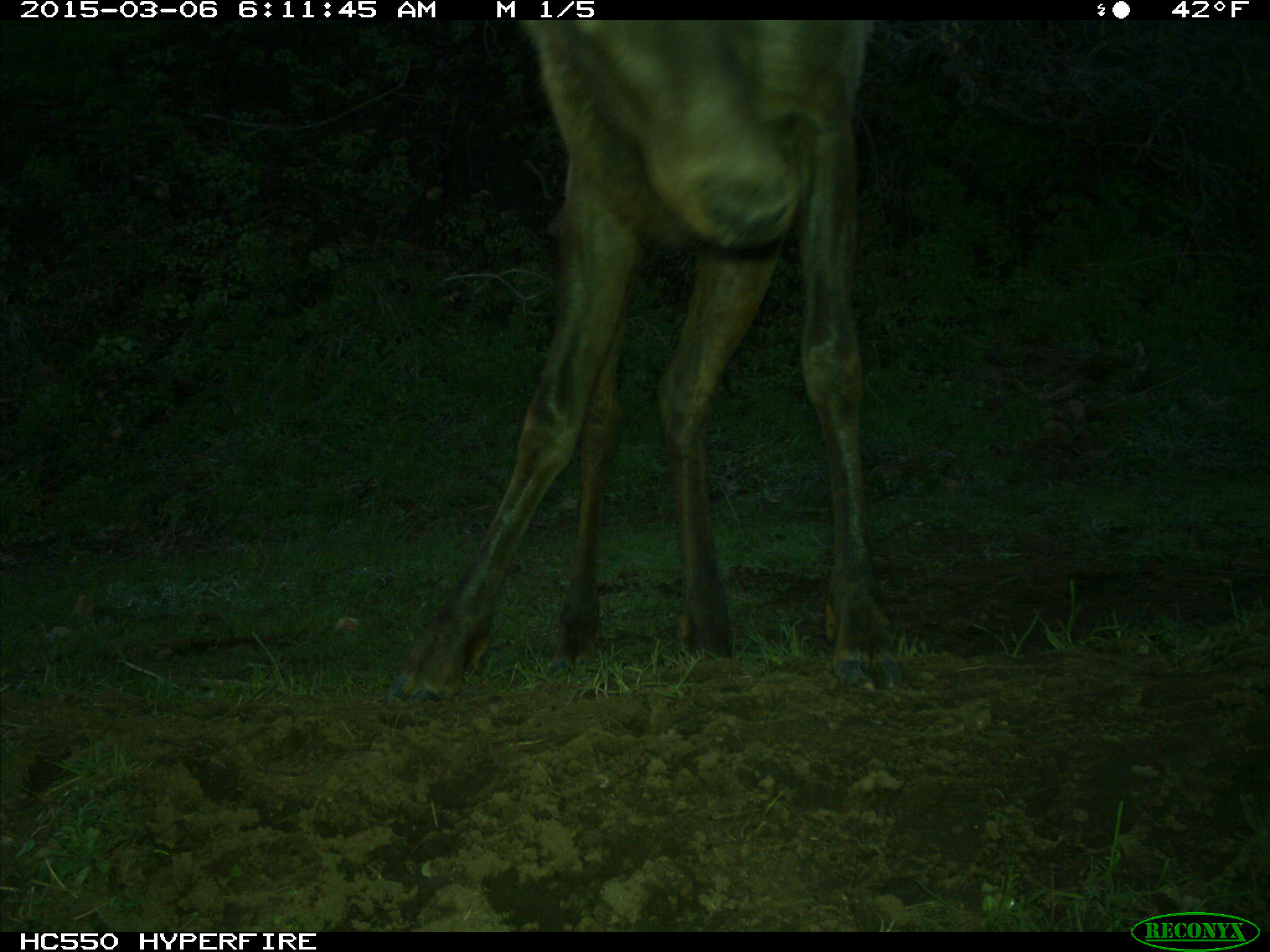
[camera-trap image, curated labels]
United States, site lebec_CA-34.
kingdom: Animalia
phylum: Chordata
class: Mammalia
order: Artiodactyla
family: Cervidae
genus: Cervus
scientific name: Cervus canadensis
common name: elk